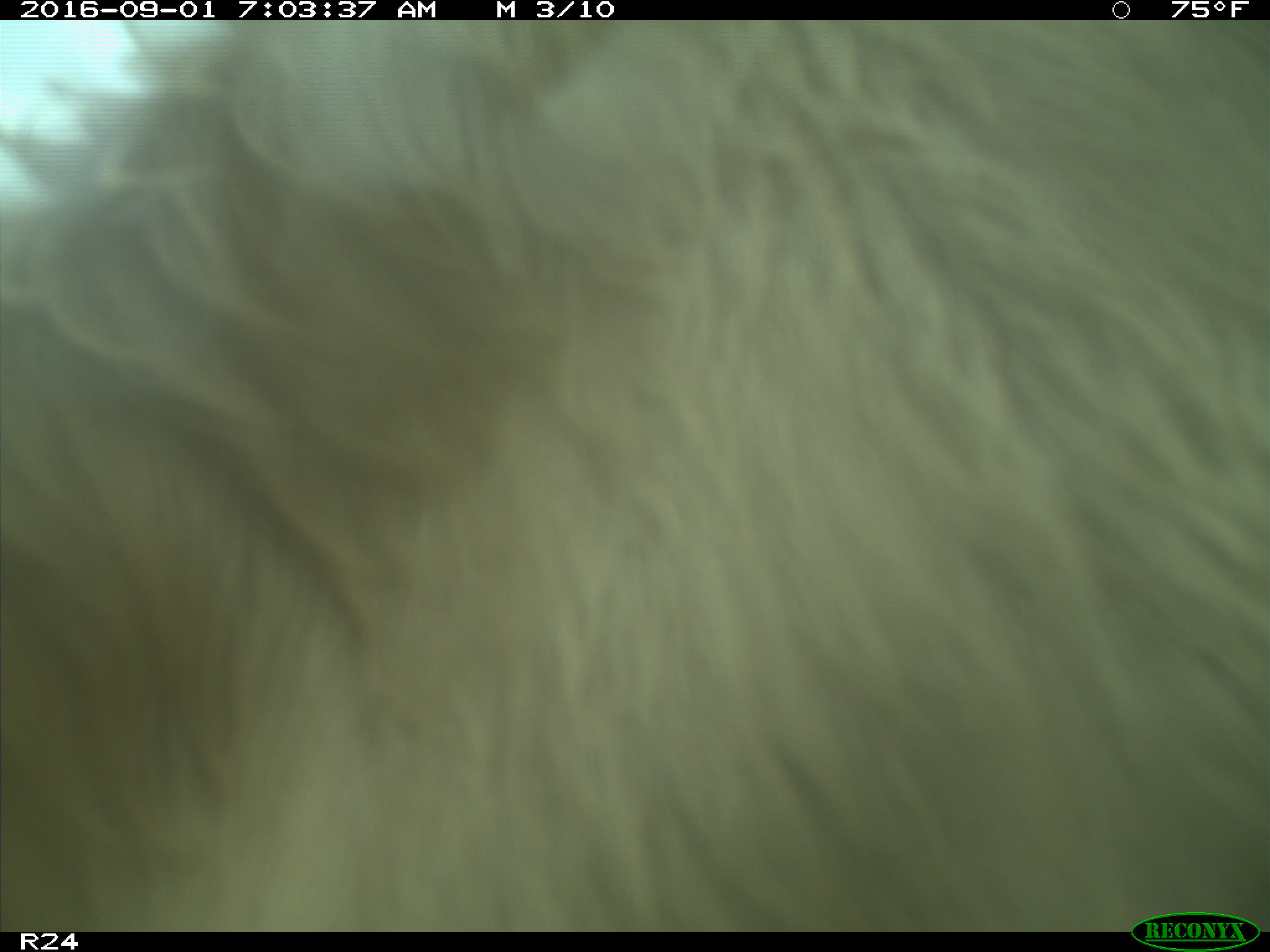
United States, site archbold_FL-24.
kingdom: Animalia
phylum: Chordata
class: Mammalia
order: Artiodactyla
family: Bovidae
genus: Bos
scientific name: Bos taurus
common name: domestic cow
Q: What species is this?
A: Bos taurus (domestic cow).